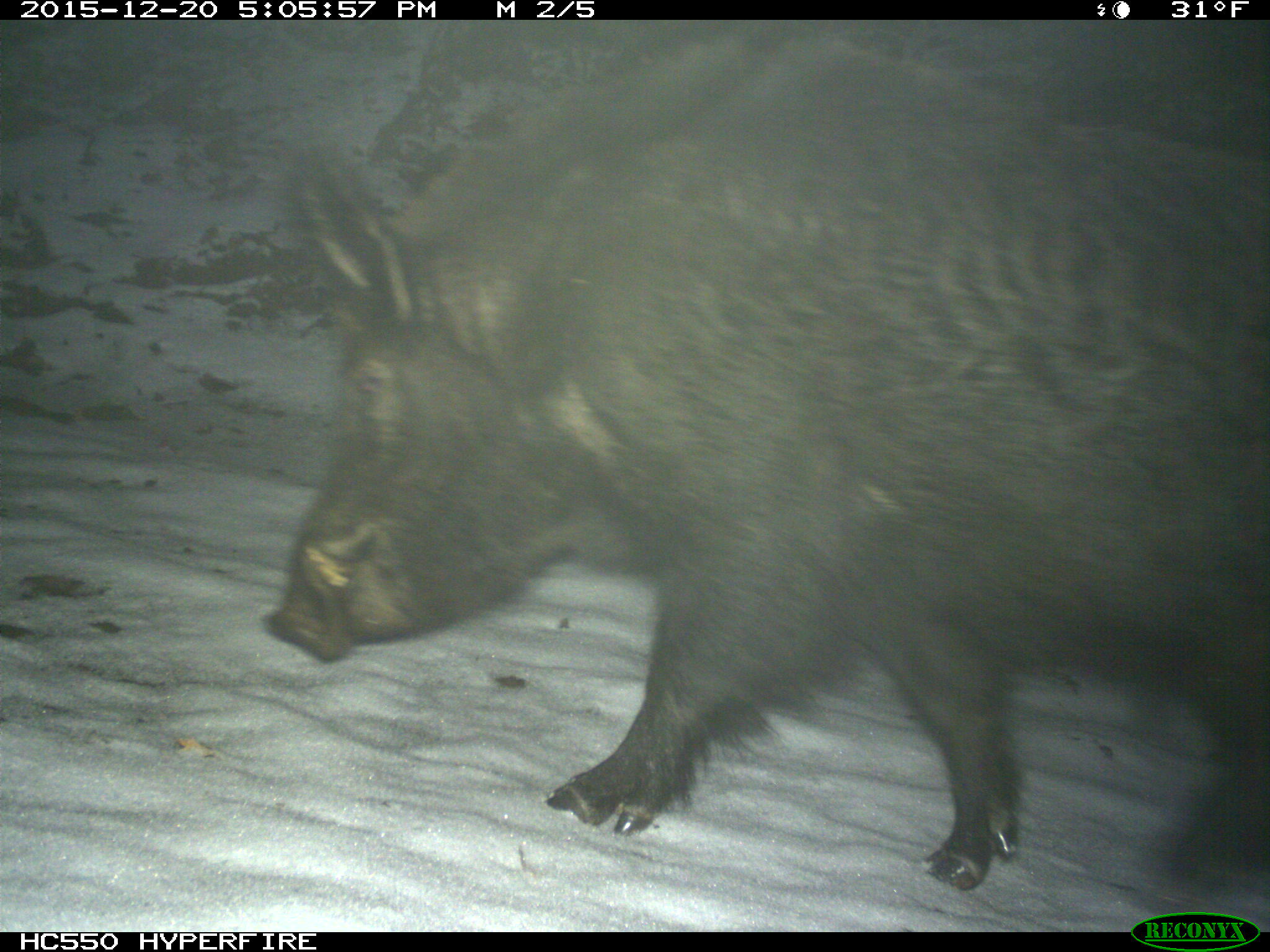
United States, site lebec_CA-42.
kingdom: Animalia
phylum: Chordata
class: Mammalia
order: Artiodactyla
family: Suidae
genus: Sus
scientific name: Sus scrofa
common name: wild boar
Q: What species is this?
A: Sus scrofa (wild boar).